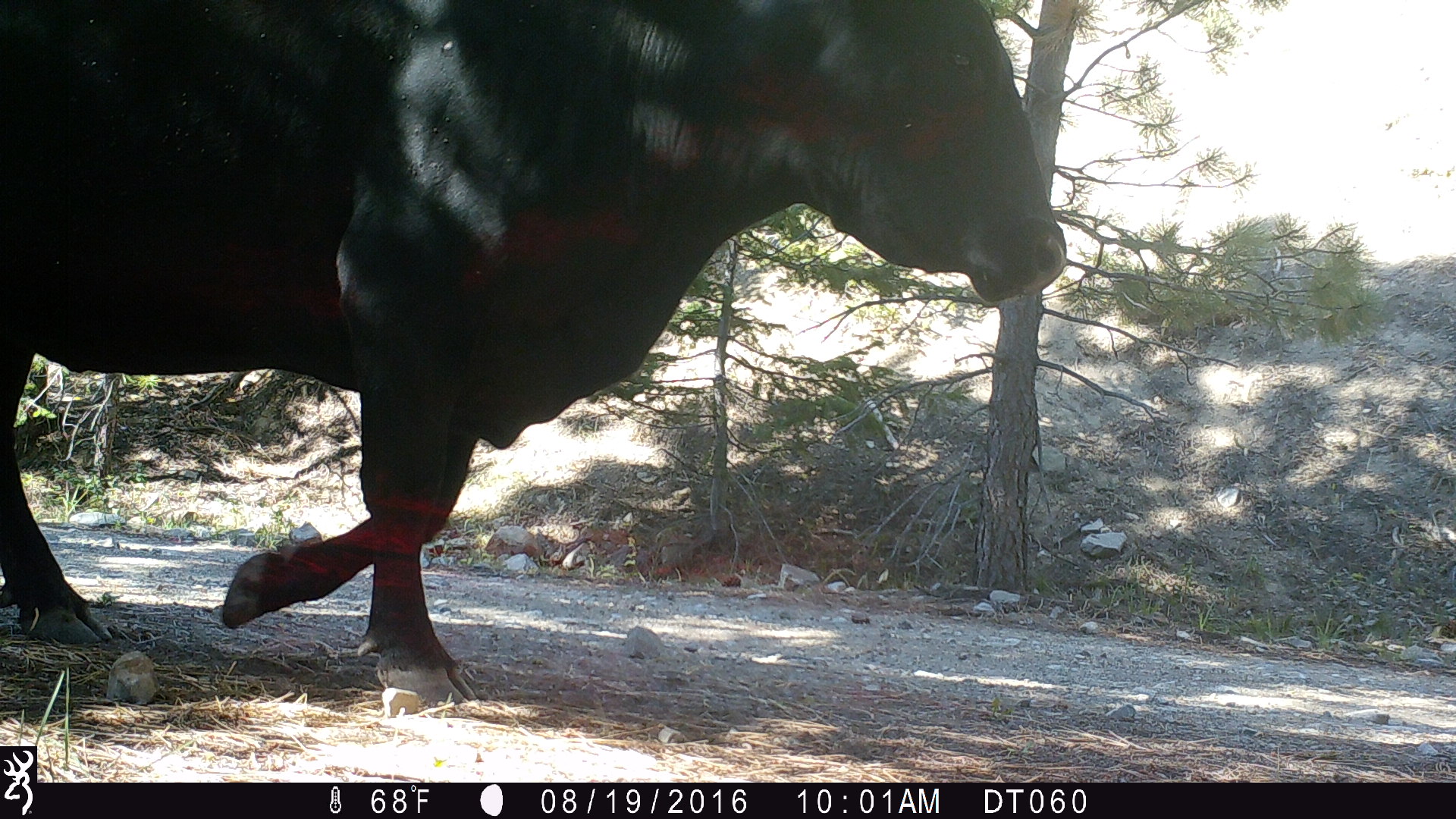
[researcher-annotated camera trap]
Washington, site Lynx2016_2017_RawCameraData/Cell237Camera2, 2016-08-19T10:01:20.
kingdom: Animalia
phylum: Chordata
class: Mammalia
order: Artiodactyla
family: Bovidae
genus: Bos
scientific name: Bos taurus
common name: domestic cattle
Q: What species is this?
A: Domestic cattle (Bos taurus).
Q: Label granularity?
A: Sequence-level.